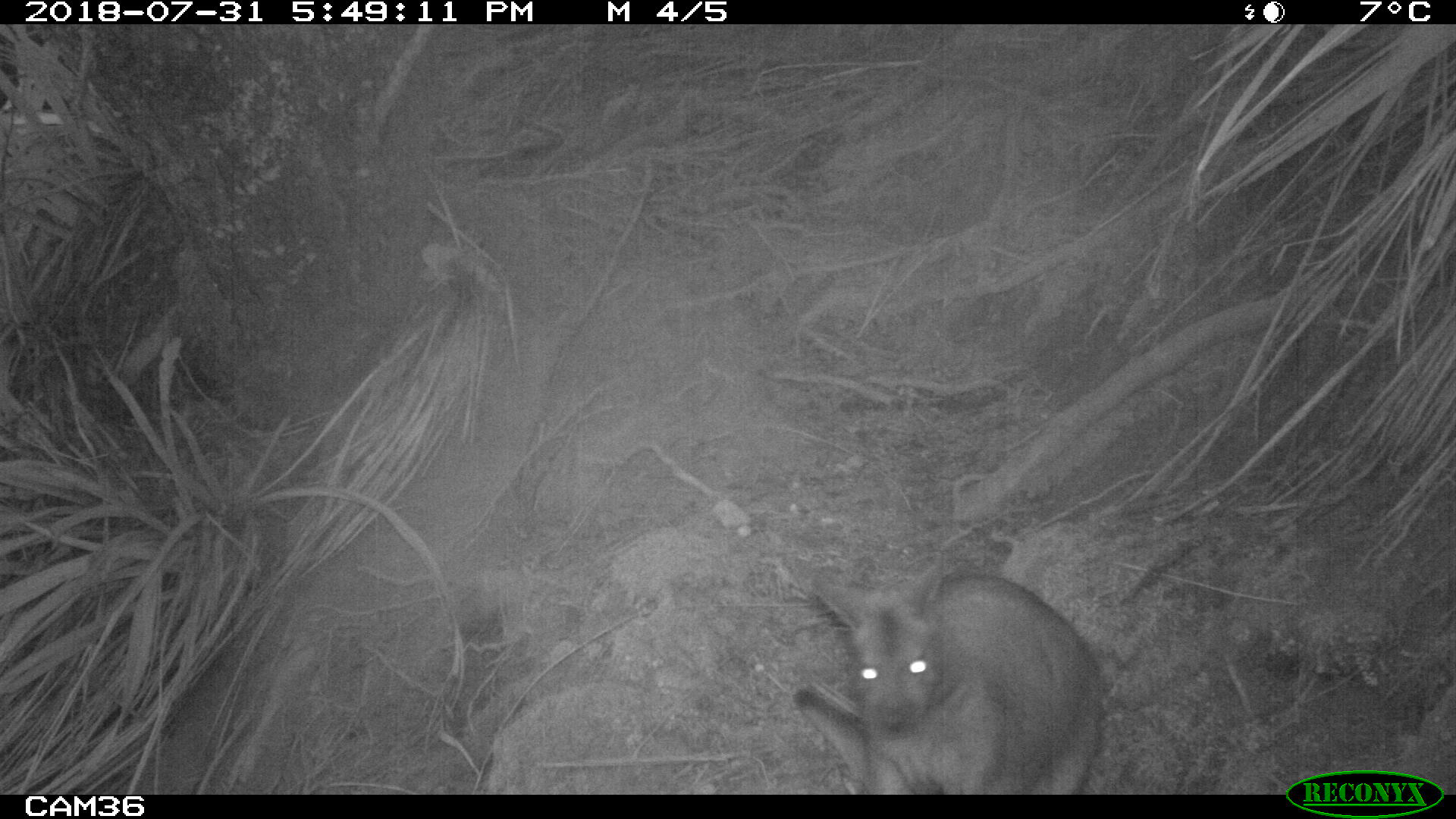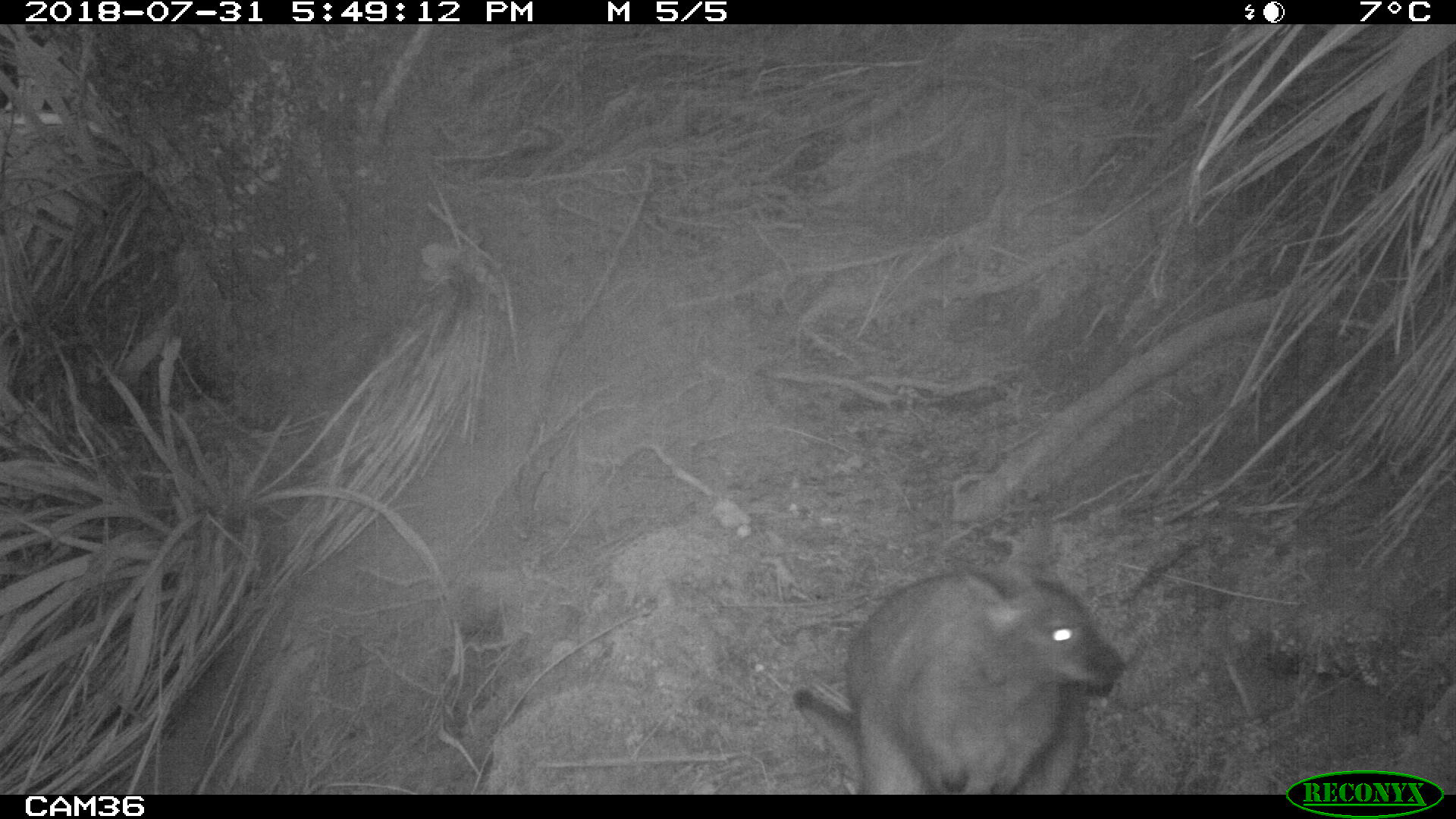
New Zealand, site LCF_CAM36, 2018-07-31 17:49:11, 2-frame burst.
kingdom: Animalia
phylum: Chordata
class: Mammalia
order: Diprotodontia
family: Macropodidae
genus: Notamacropus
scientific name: Notamacropus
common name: wallaby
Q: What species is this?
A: Wallaby (Notamacropus).